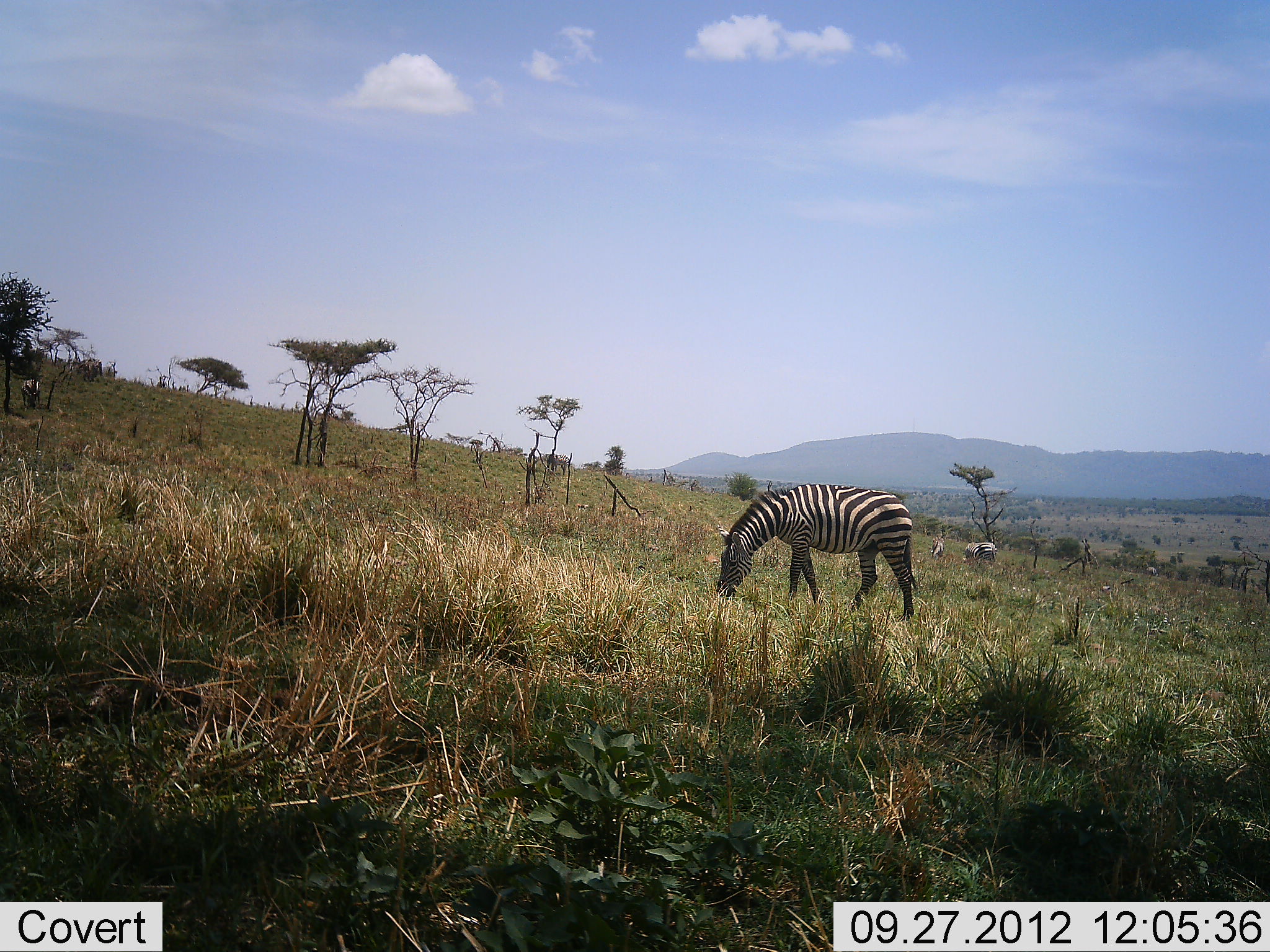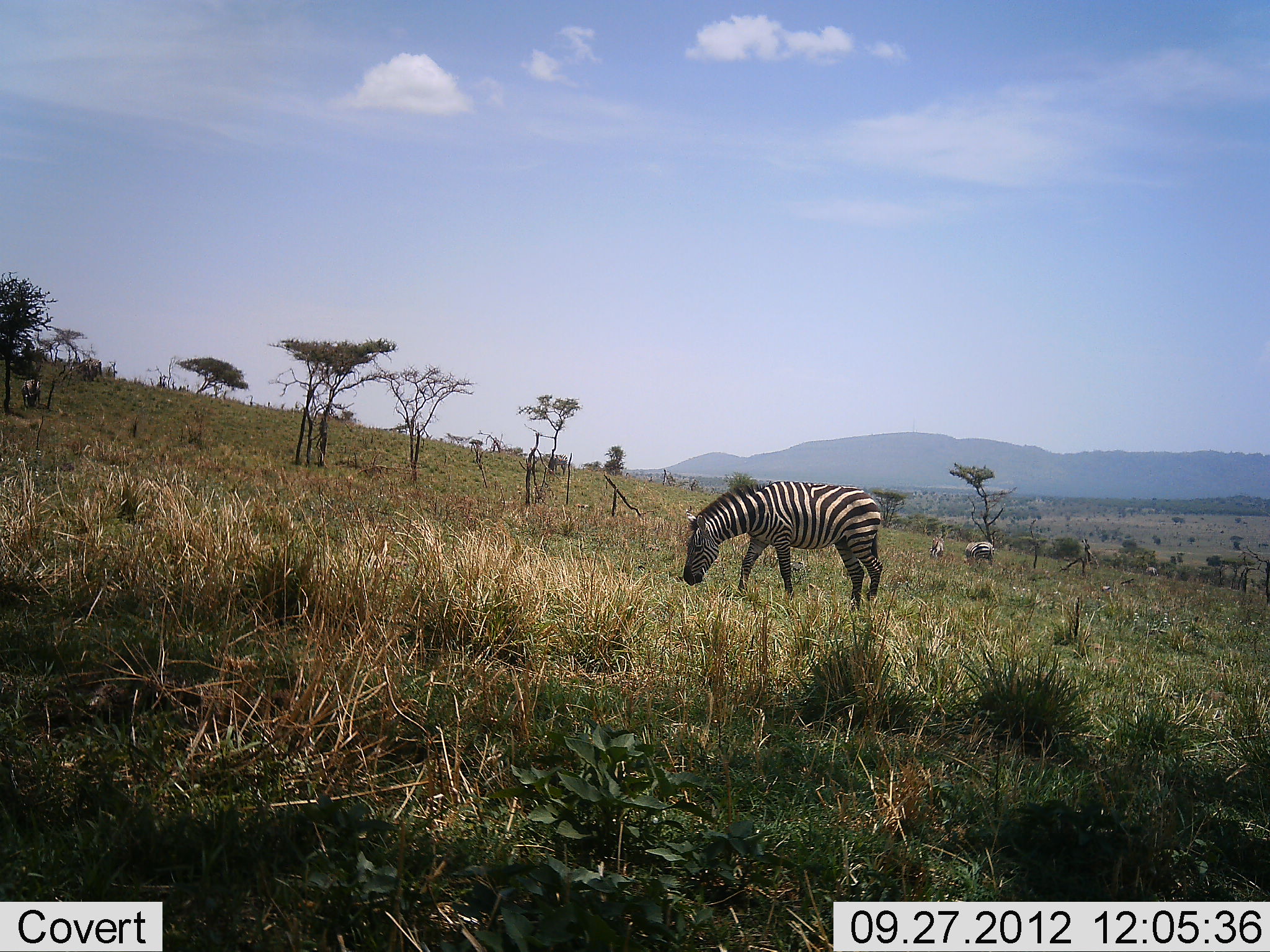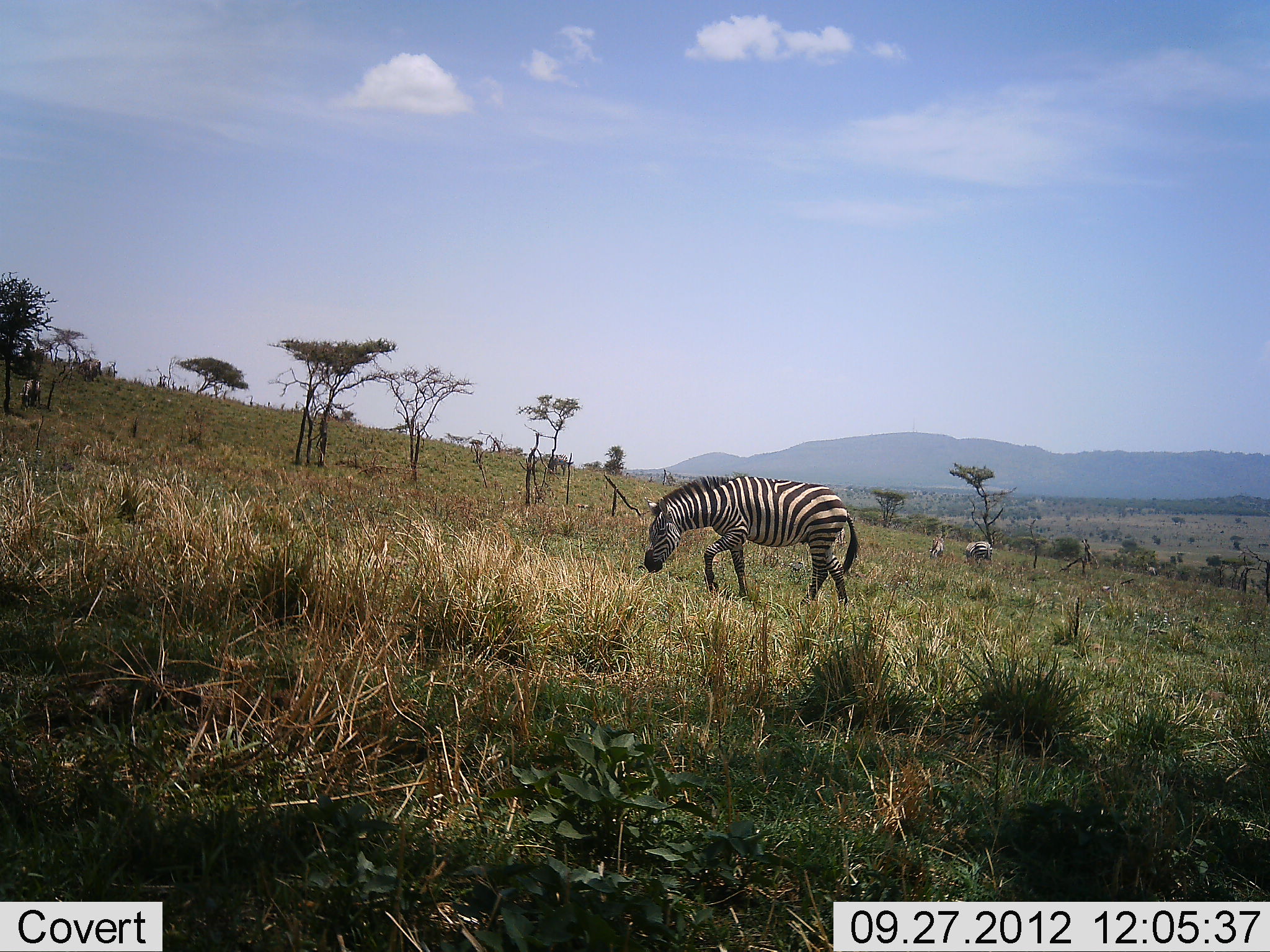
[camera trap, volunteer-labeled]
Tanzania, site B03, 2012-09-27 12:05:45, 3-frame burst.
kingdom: Animalia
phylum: Chordata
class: Mammalia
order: Perissodactyla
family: Equidae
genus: Equus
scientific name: Equus quagga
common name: plains zebra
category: zebra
Zebra (plains zebra) (Equus quagga), count 3. Behavior (volunteer vote fractions): standing 45%, resting 0%, moving 9%, interacting 0%. Young present (vote fraction): 0%. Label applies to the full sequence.